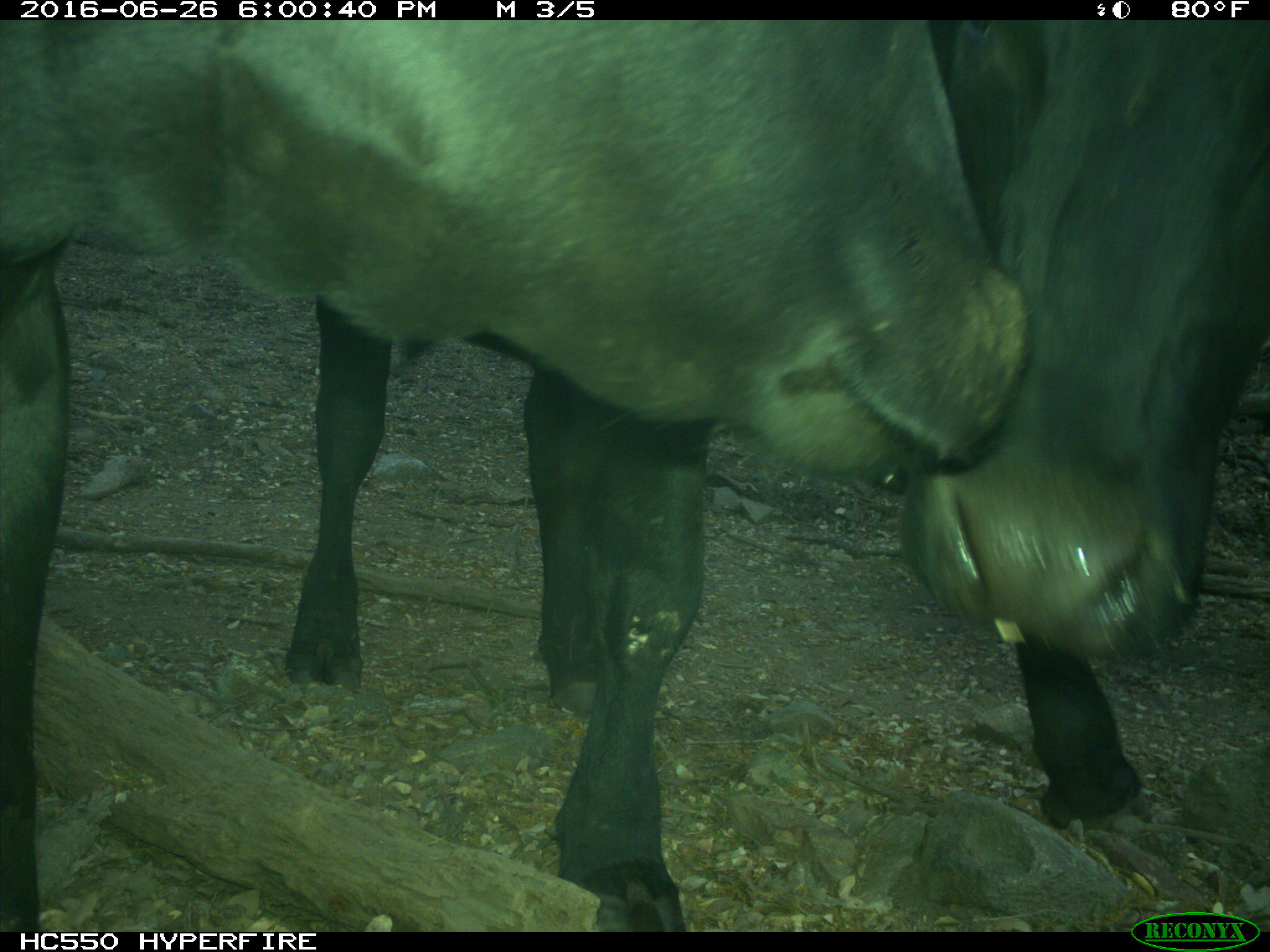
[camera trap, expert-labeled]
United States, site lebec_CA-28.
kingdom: Animalia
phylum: Chordata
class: Mammalia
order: Artiodactyla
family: Bovidae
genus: Bos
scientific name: Bos taurus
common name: domestic cow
Bos taurus (domestic cow).